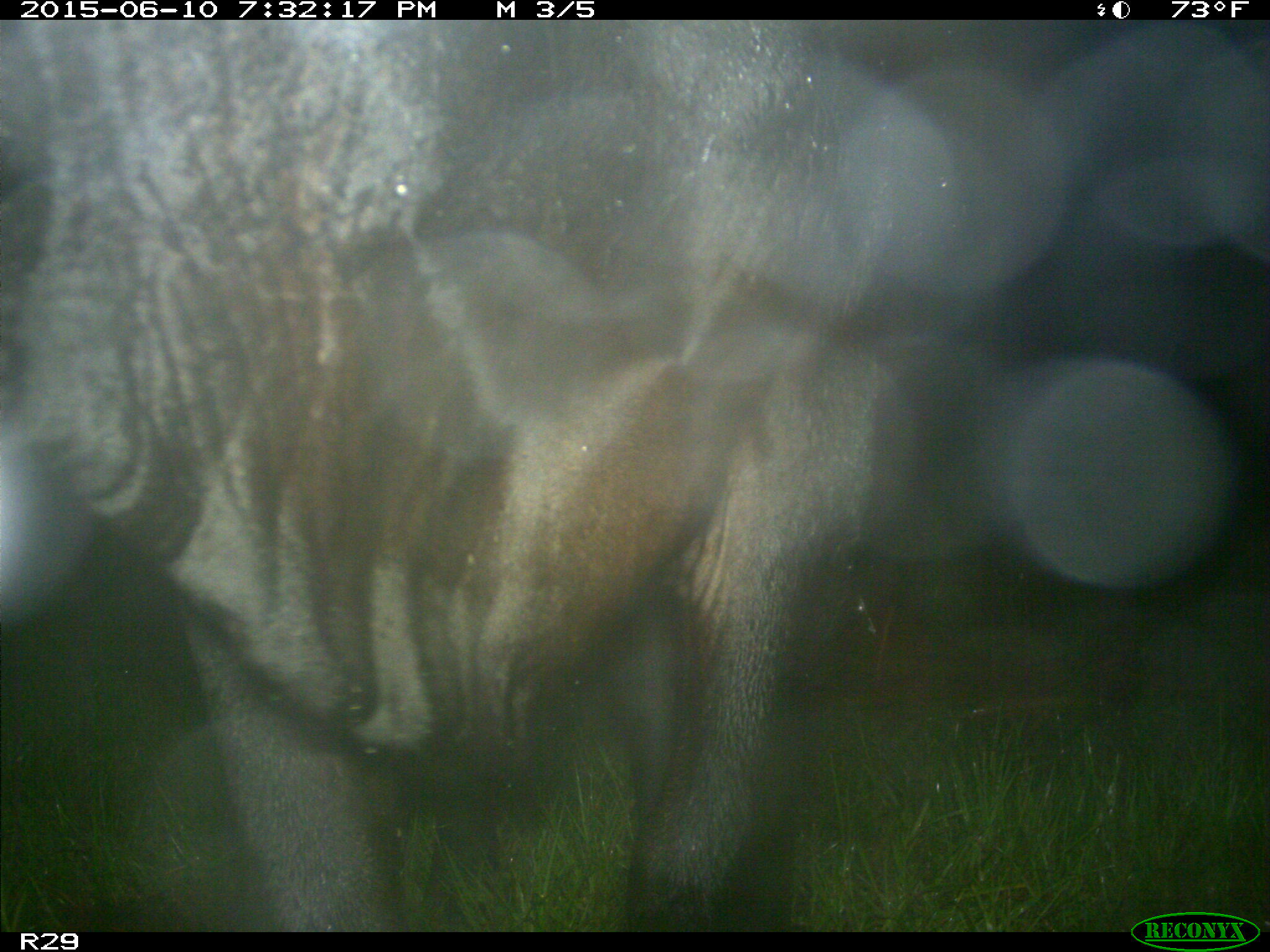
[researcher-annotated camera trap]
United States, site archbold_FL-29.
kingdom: Animalia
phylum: Chordata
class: Mammalia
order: Artiodactyla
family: Bovidae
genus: Bos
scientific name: Bos taurus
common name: domestic cow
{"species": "Bos taurus (domestic cow)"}